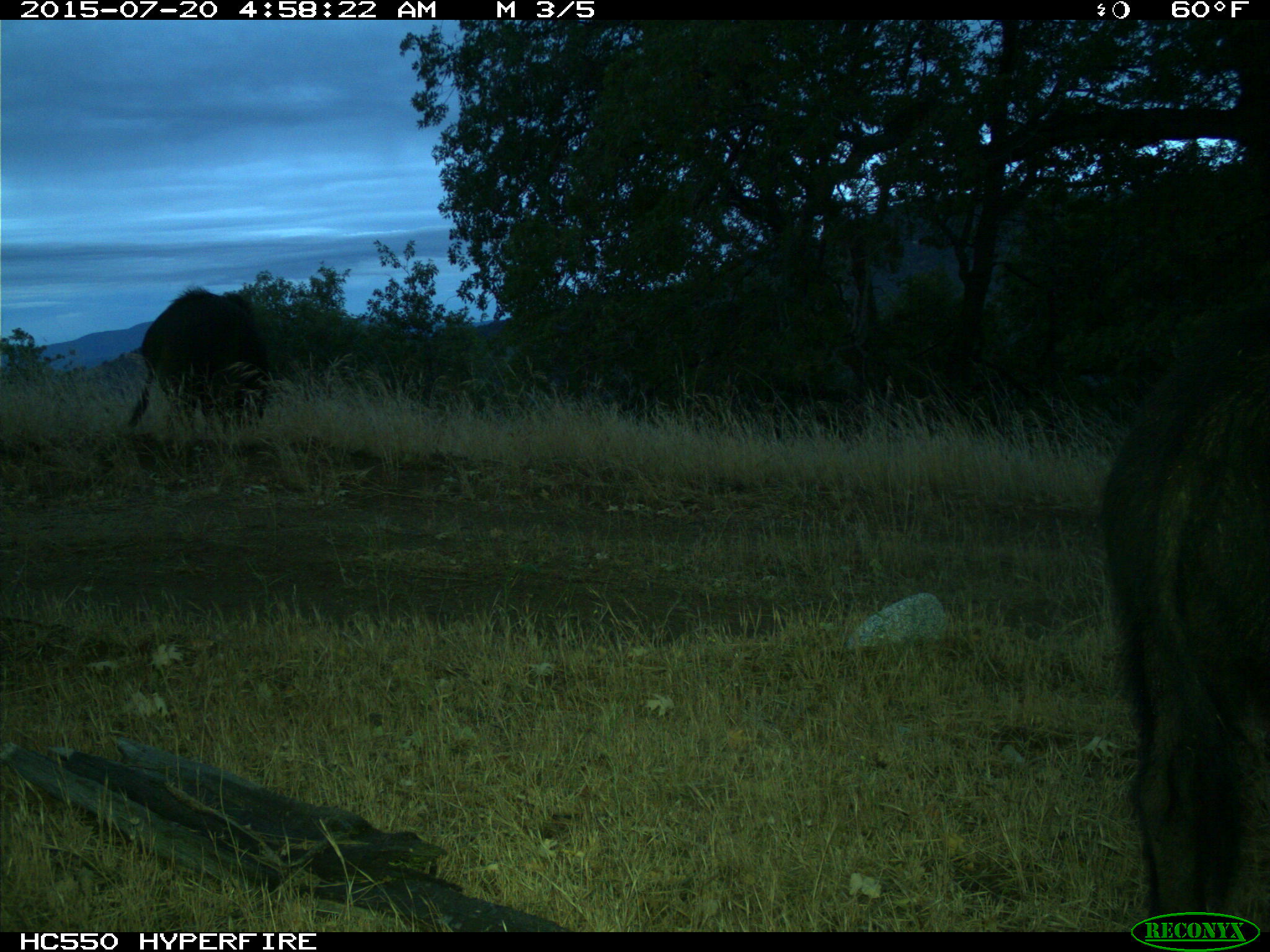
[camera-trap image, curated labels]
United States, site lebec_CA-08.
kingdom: Animalia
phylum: Chordata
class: Mammalia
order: Artiodactyla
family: Suidae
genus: Sus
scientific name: Sus scrofa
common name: wild boar